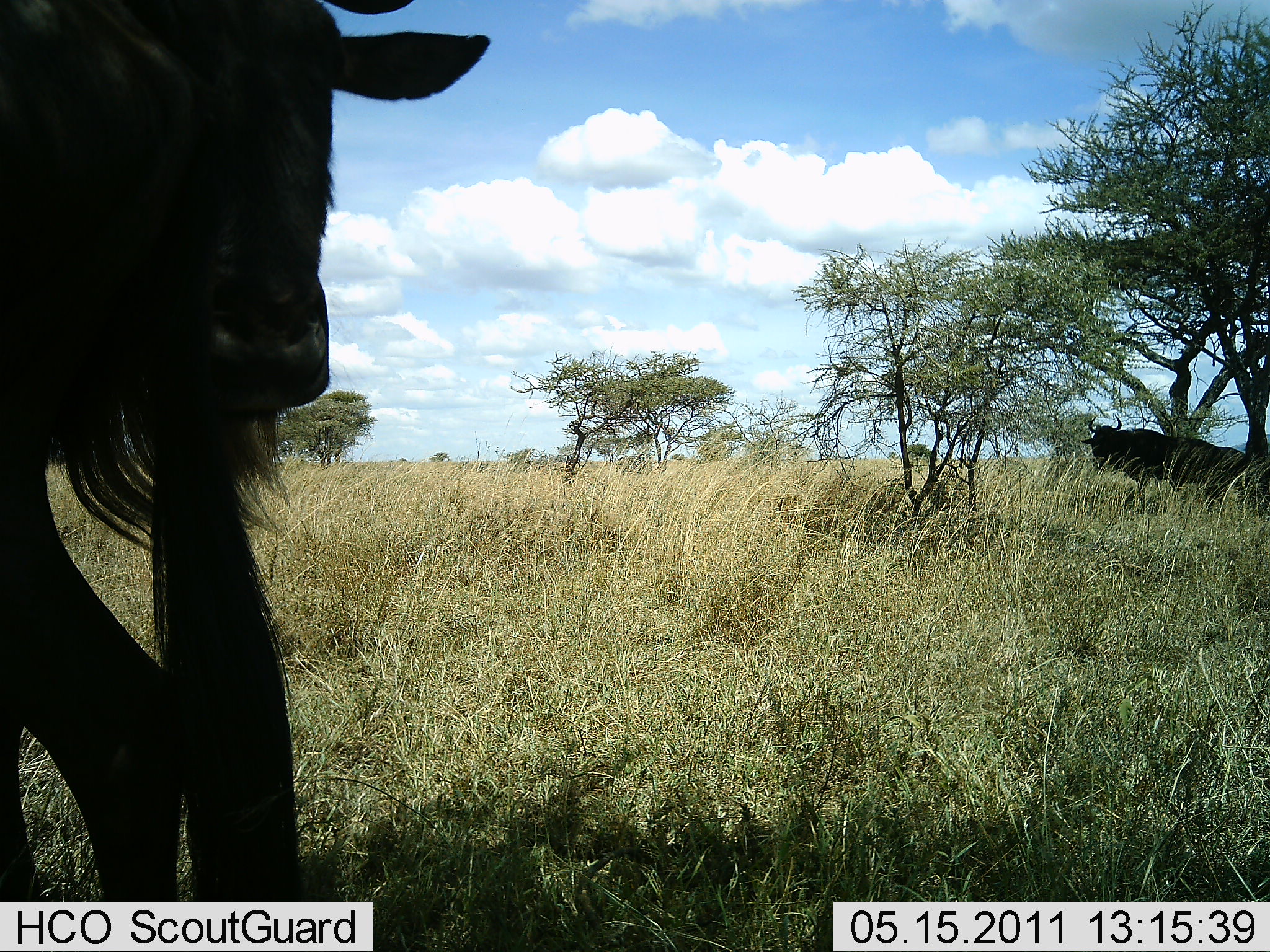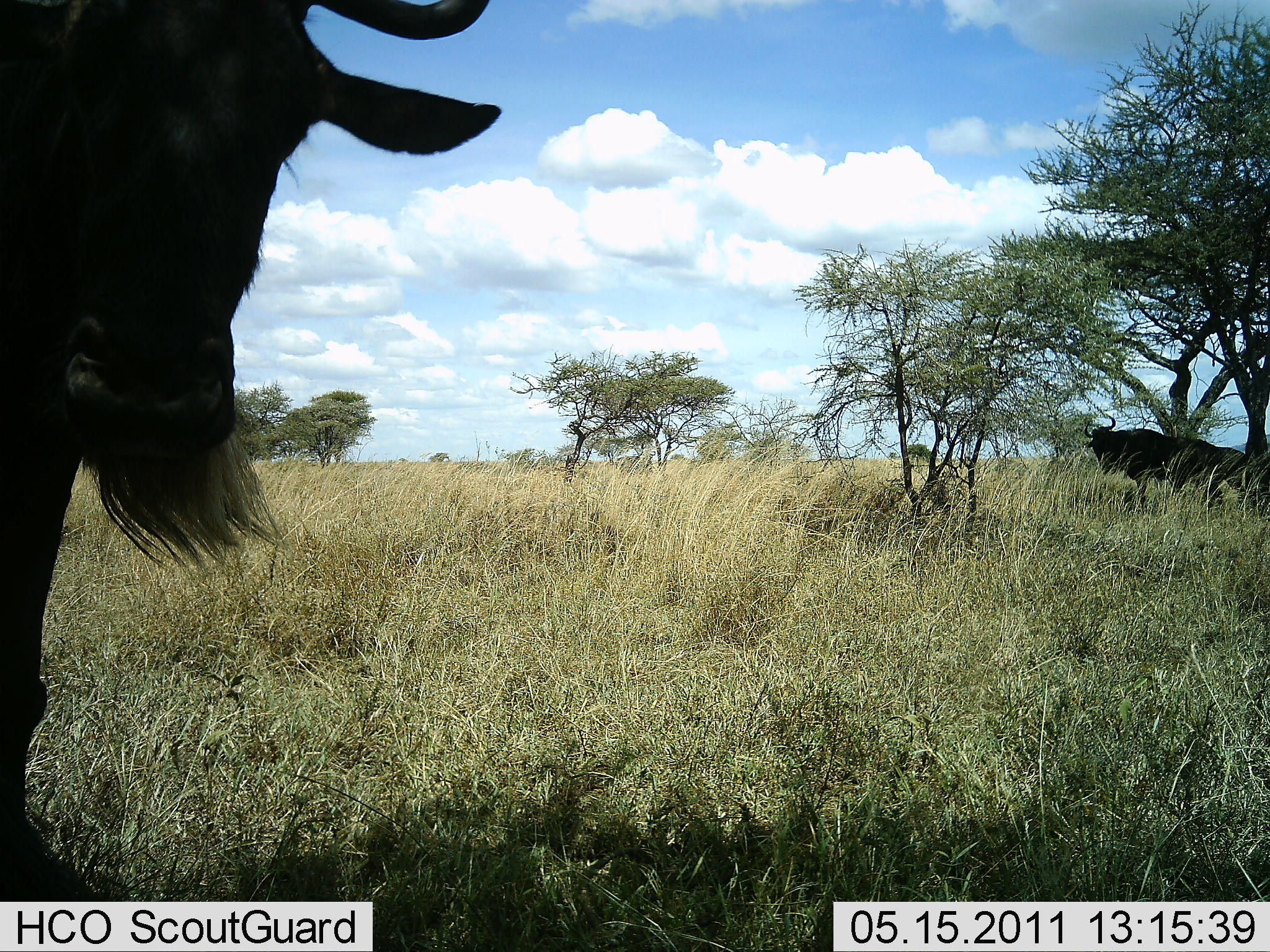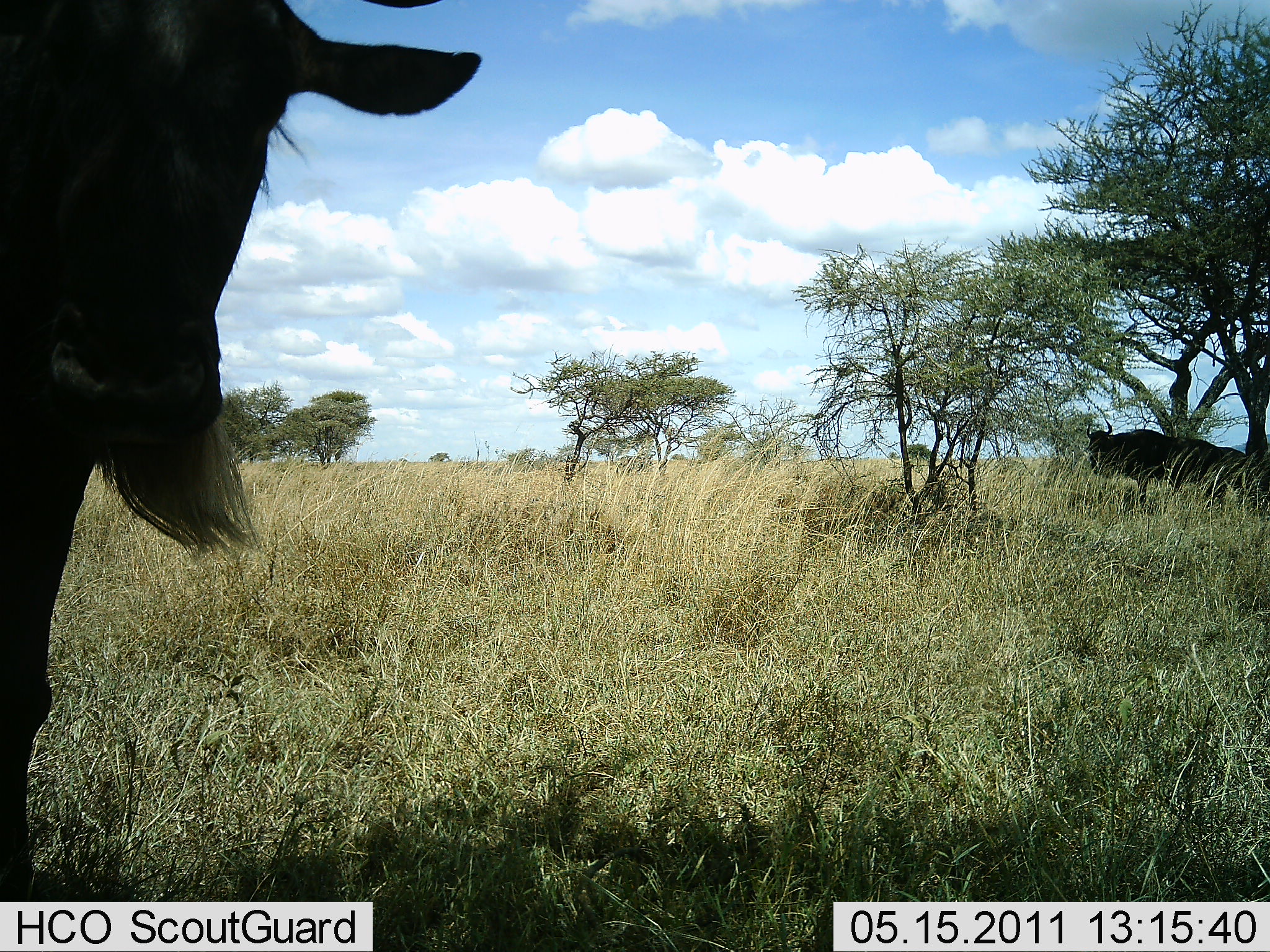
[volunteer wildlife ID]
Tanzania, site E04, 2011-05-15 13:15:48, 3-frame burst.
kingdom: Animalia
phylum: Chordata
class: Mammalia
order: Artiodactyla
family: Bovidae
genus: Connochaetes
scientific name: Connochaetes taurinus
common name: blue wildebeest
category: wildebeest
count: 2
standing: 85%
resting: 8%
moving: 15%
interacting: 0%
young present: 0%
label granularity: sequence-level